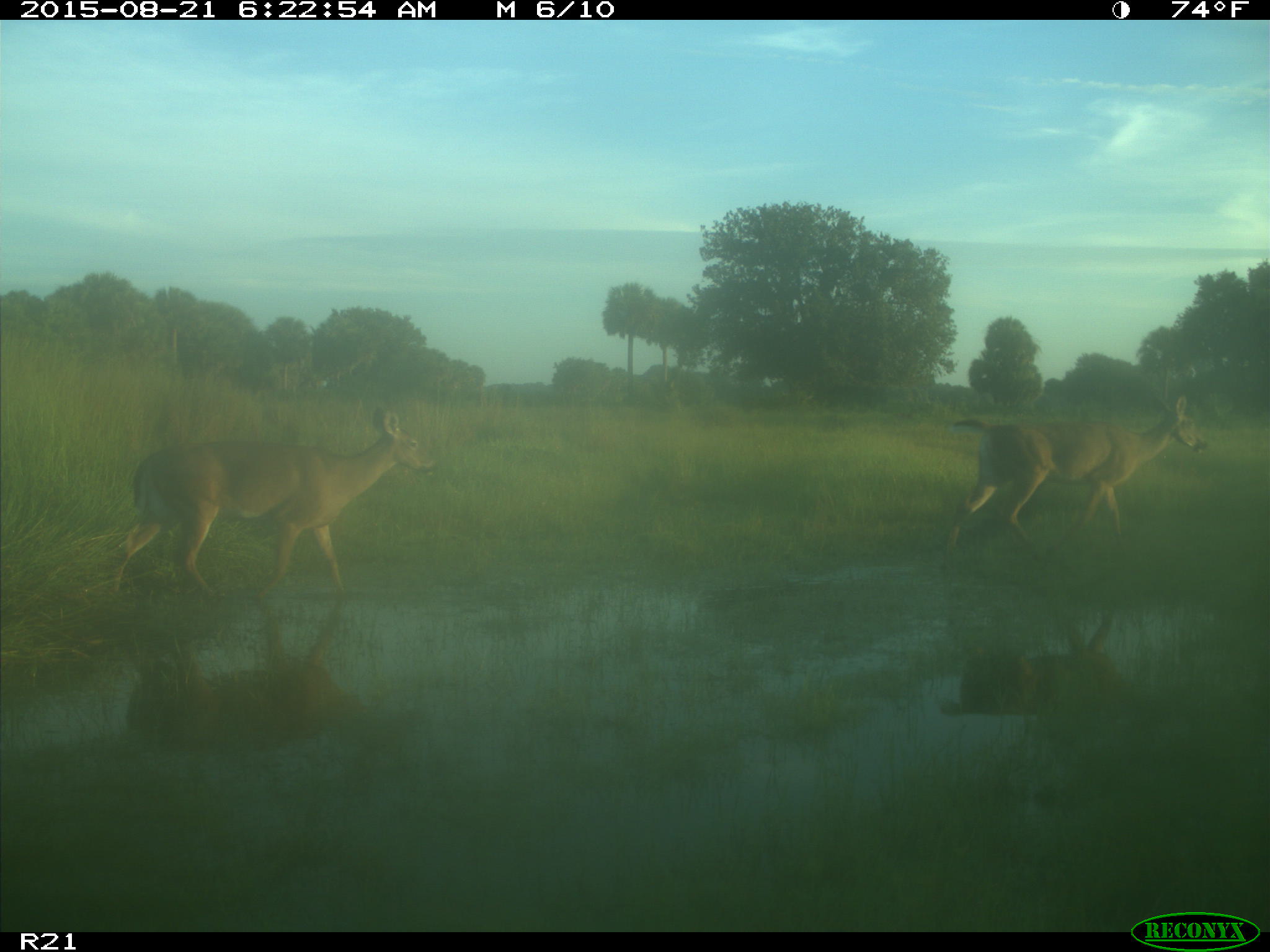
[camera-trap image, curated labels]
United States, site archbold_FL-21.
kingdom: Animalia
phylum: Chordata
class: Mammalia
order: Artiodactyla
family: Cervidae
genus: Odocoileus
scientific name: Odocoileus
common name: deer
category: unidentified deer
Unidentified deer (deer) (Odocoileus).